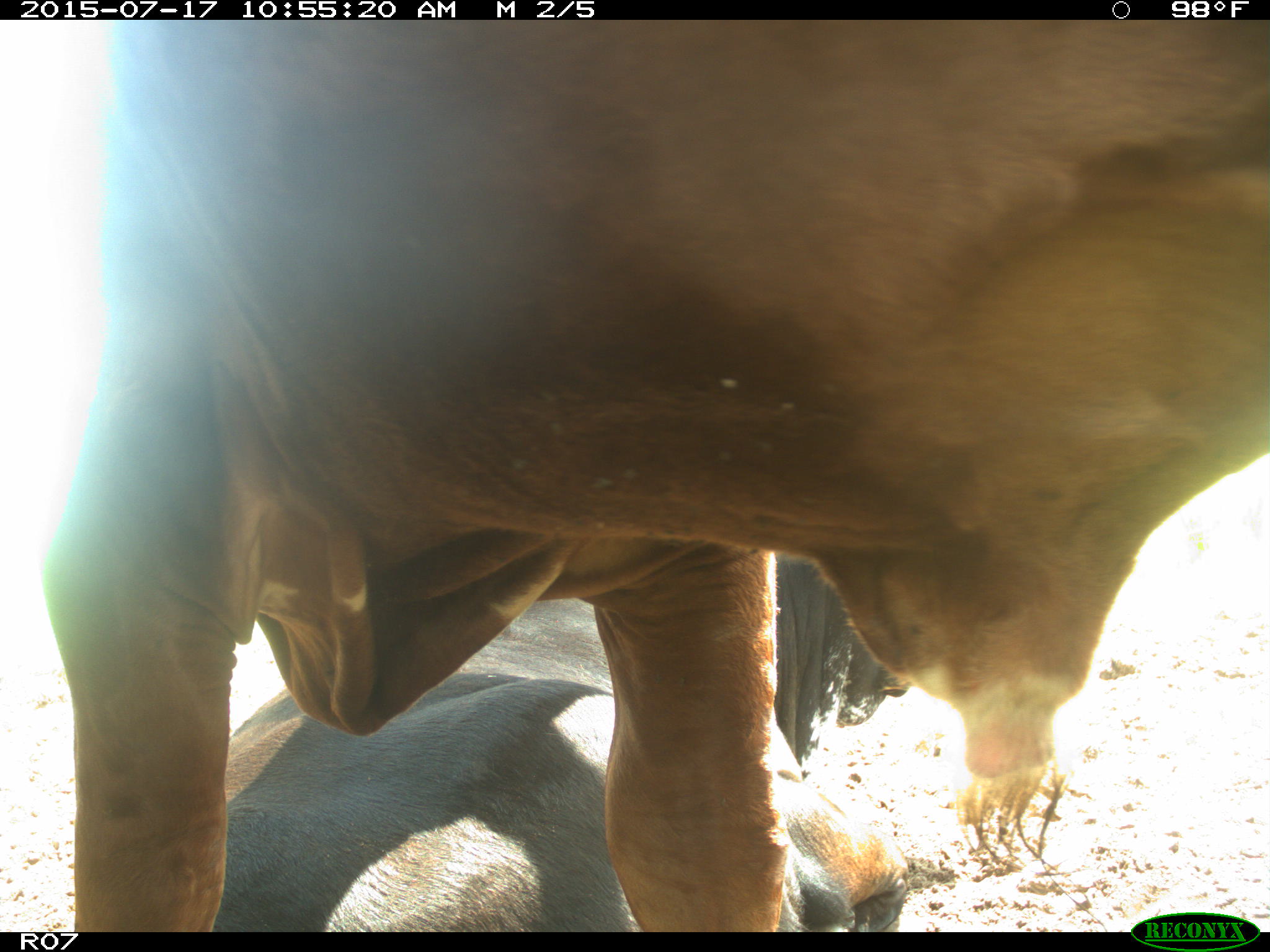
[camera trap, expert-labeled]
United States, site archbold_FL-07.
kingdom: Animalia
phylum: Chordata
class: Mammalia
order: Artiodactyla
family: Bovidae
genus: Bos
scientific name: Bos taurus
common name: domestic cow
Bos taurus (domestic cow).